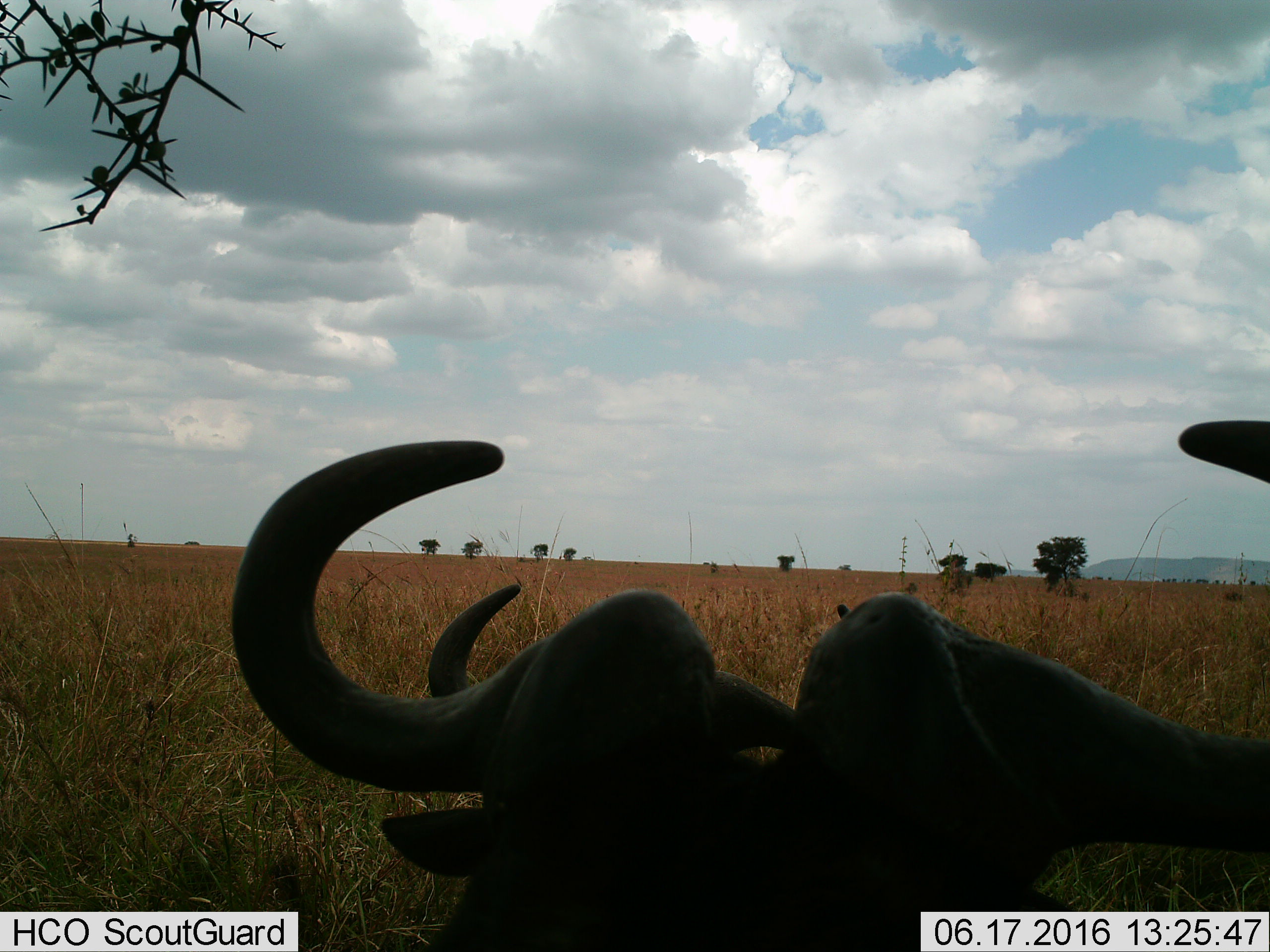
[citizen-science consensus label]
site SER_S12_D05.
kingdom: Animalia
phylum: Chordata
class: Mammalia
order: Artiodactyla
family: Bovidae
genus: Connochaetes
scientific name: Connochaetes taurinus taurinus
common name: blue wildebeest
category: wildebeestblue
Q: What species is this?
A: Wildebeestblue (blue wildebeest) (Connochaetes taurinus taurinus).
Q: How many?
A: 2.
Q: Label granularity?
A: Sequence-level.